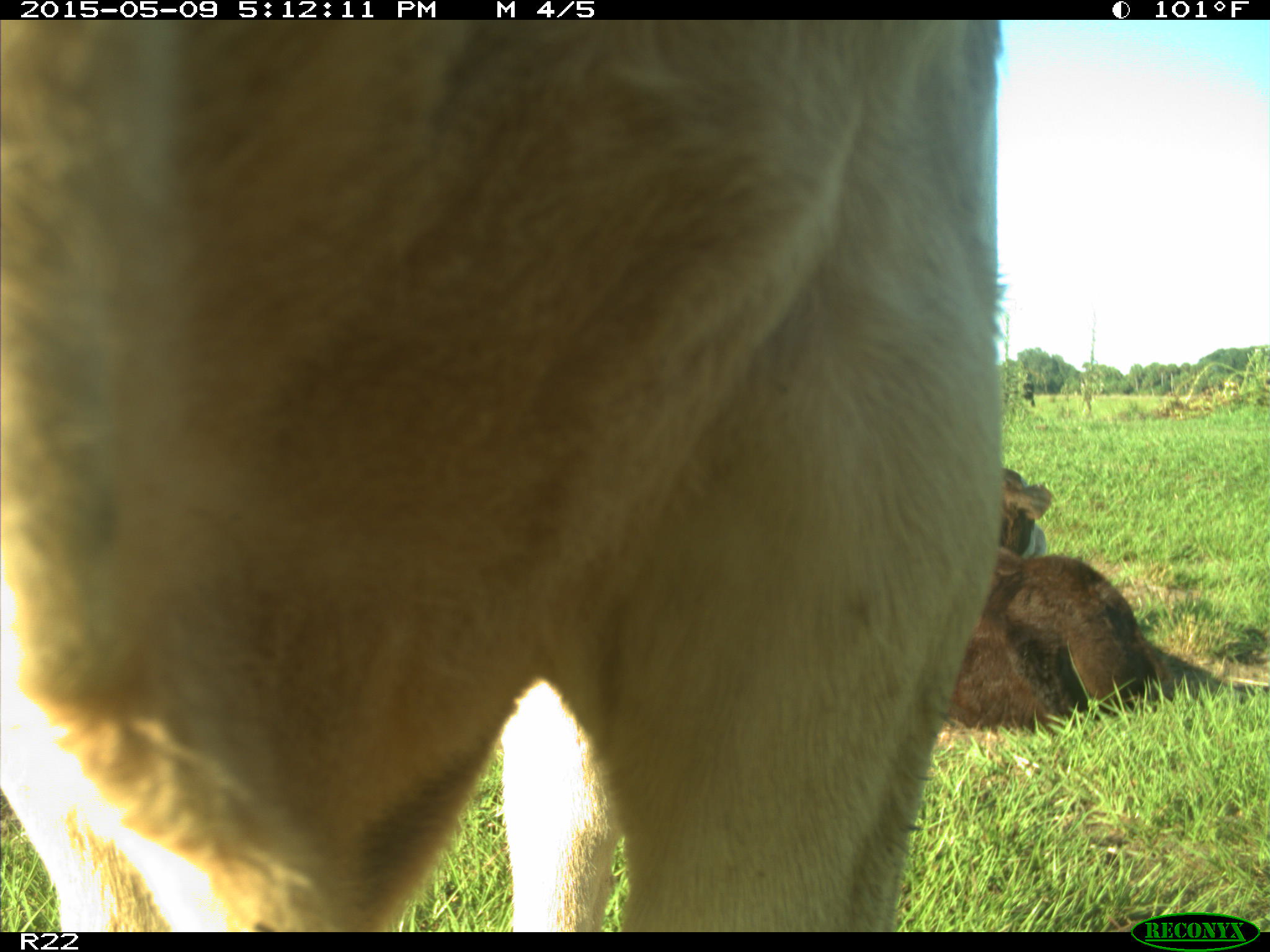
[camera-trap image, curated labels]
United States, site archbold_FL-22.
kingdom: Animalia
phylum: Chordata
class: Mammalia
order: Artiodactyla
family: Bovidae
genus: Bos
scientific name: Bos taurus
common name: domestic cow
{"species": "Bos taurus (domestic cow)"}